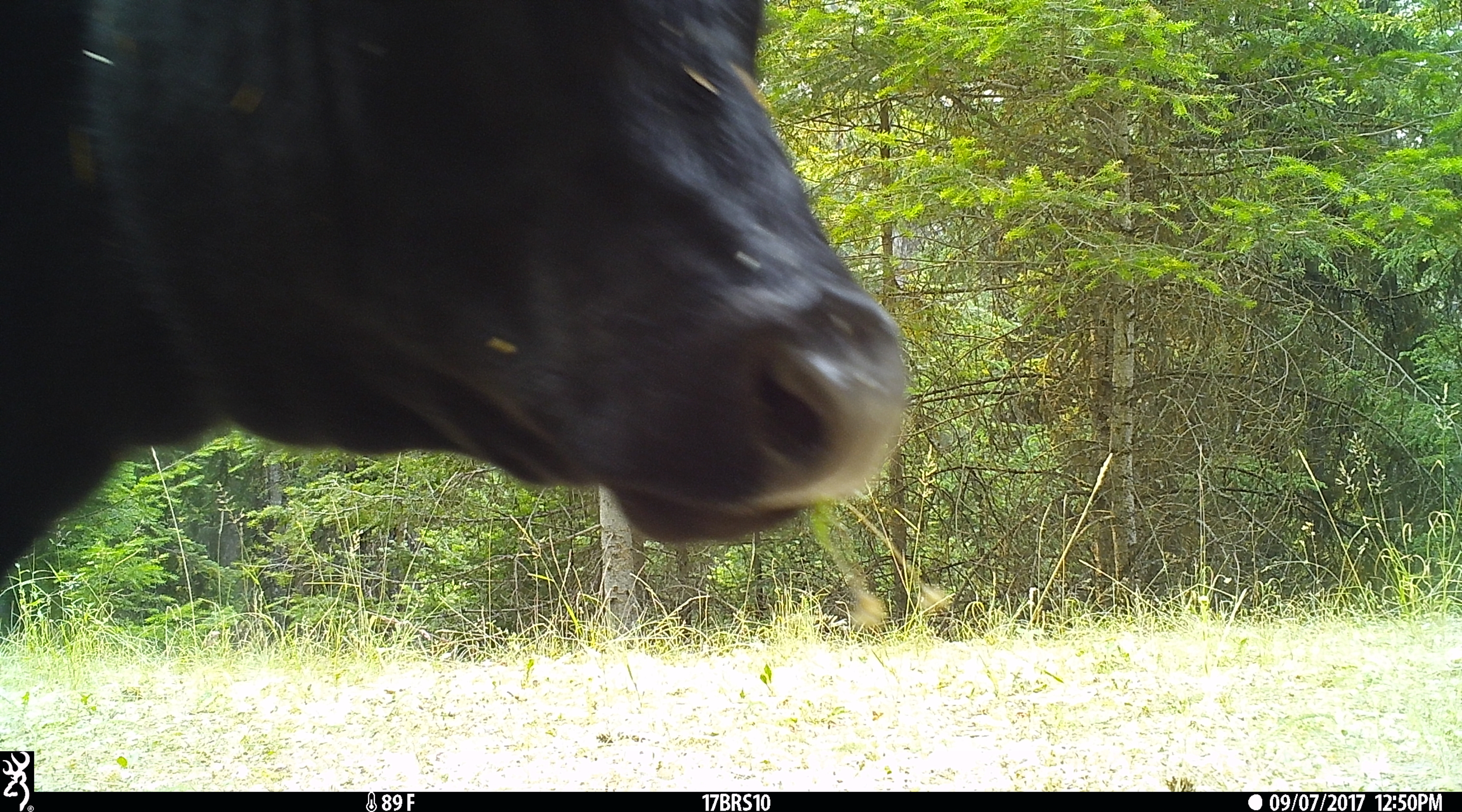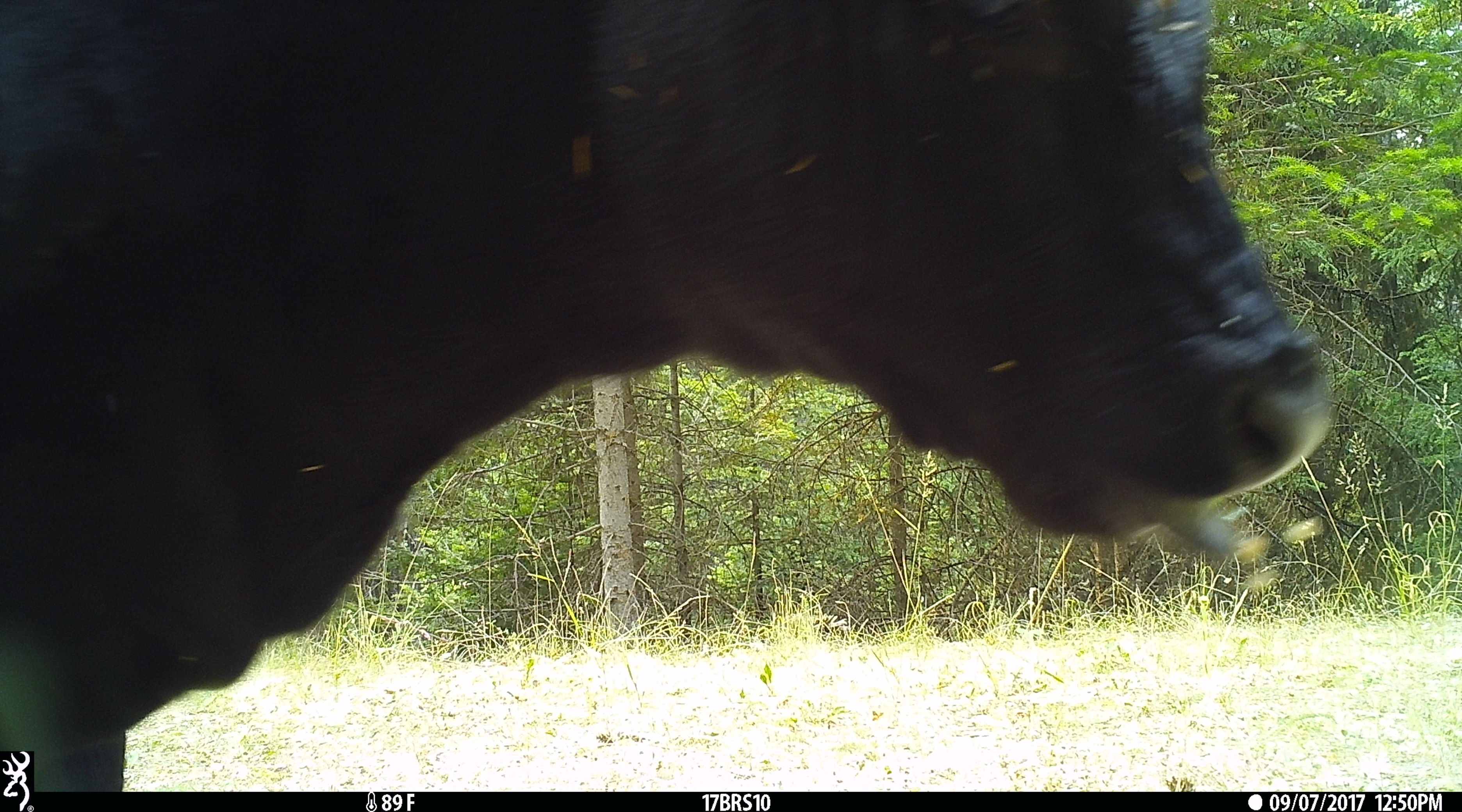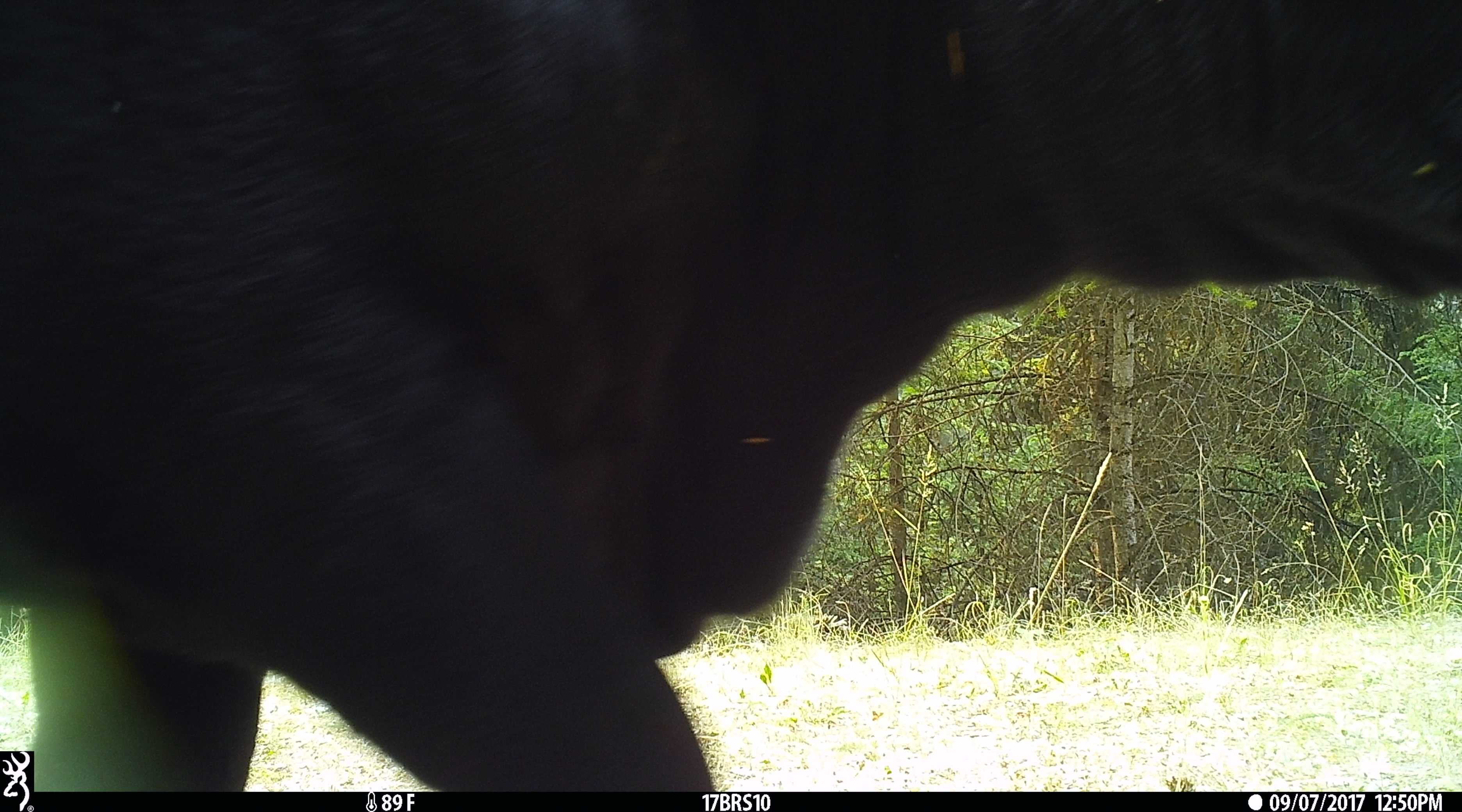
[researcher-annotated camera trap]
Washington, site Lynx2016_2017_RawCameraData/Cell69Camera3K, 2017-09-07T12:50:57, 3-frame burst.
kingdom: Animalia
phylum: Chordata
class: Mammalia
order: Artiodactyla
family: Bovidae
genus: Bos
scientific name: Bos taurus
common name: domestic cattle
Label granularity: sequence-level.